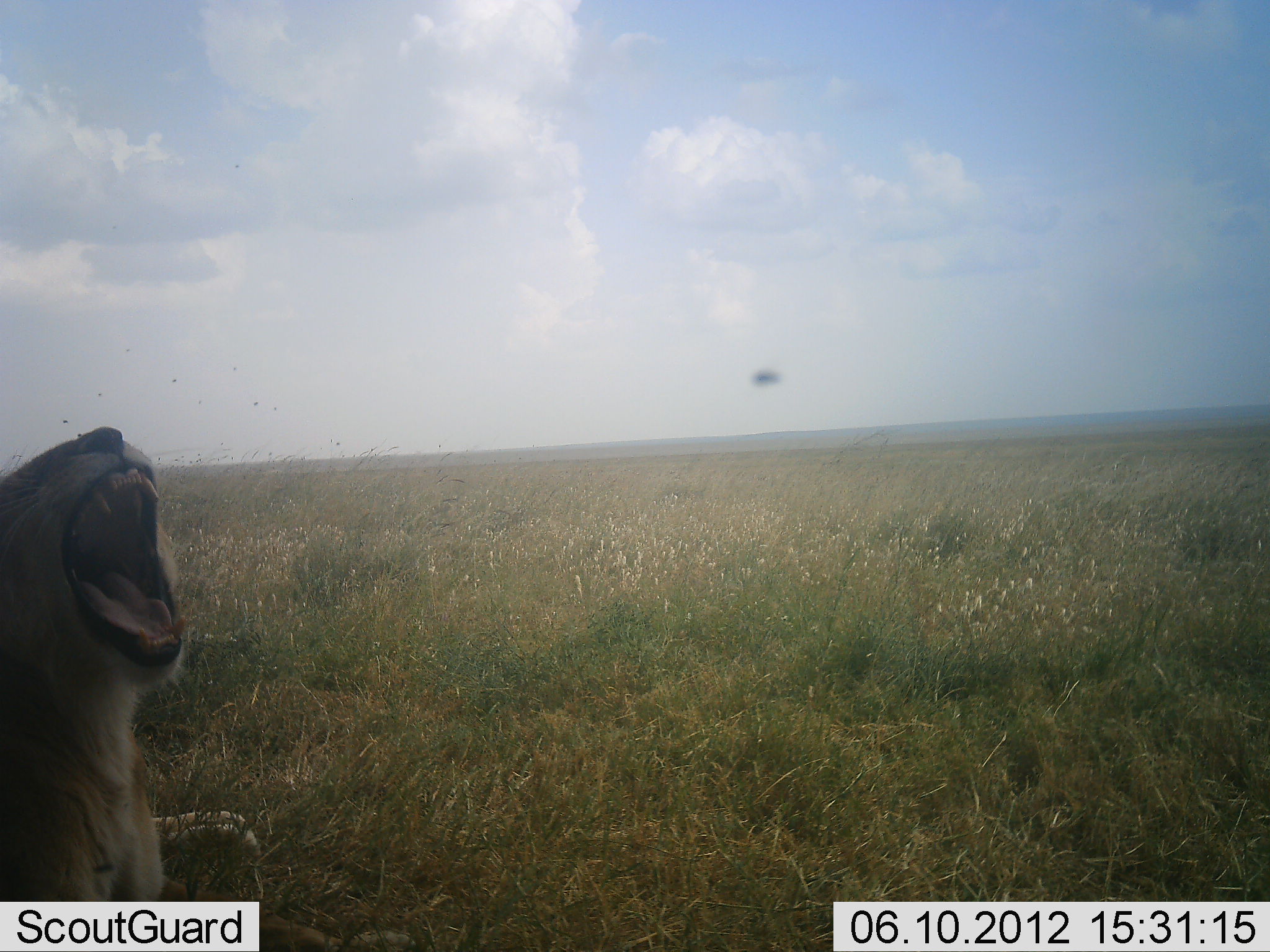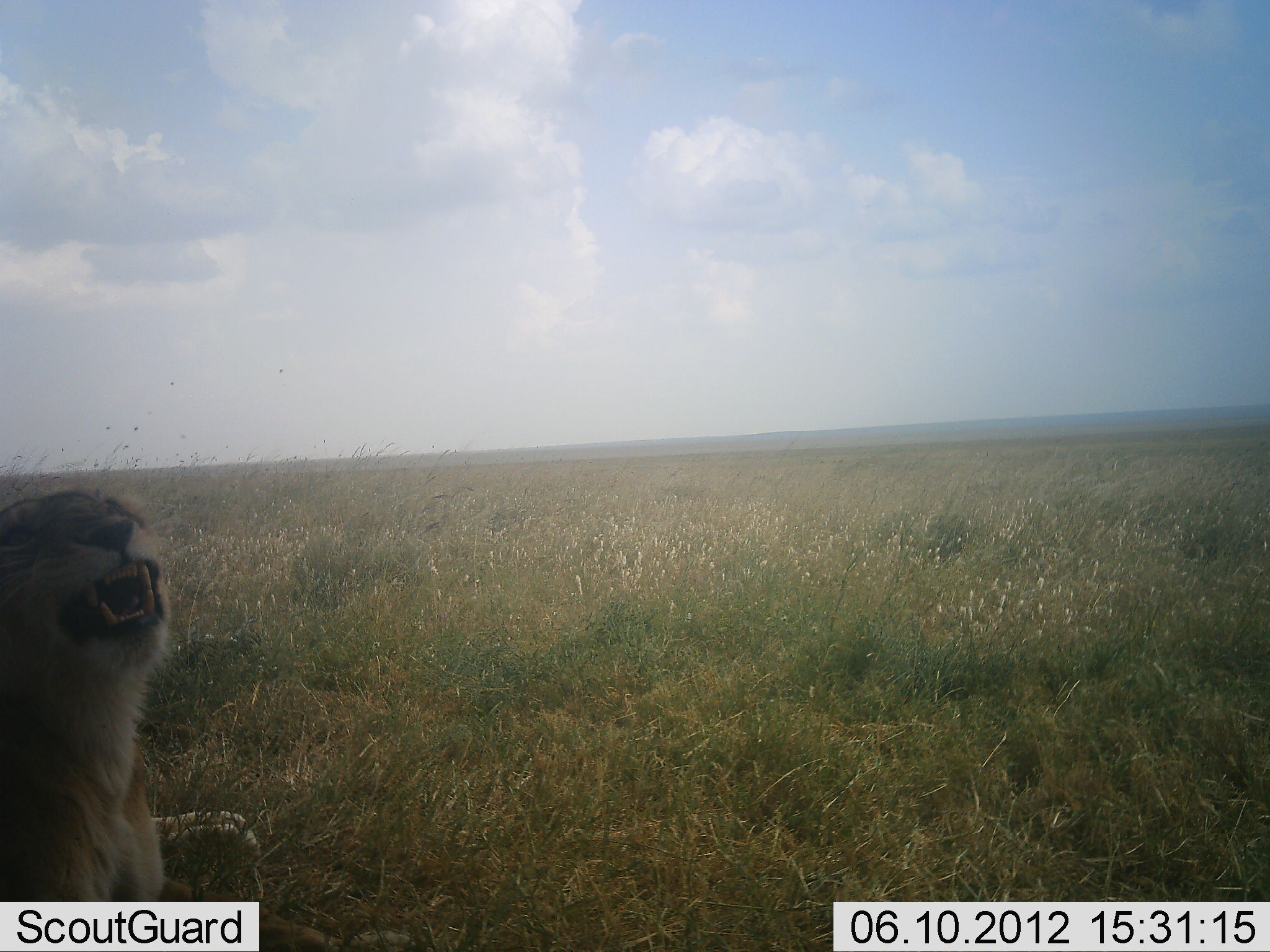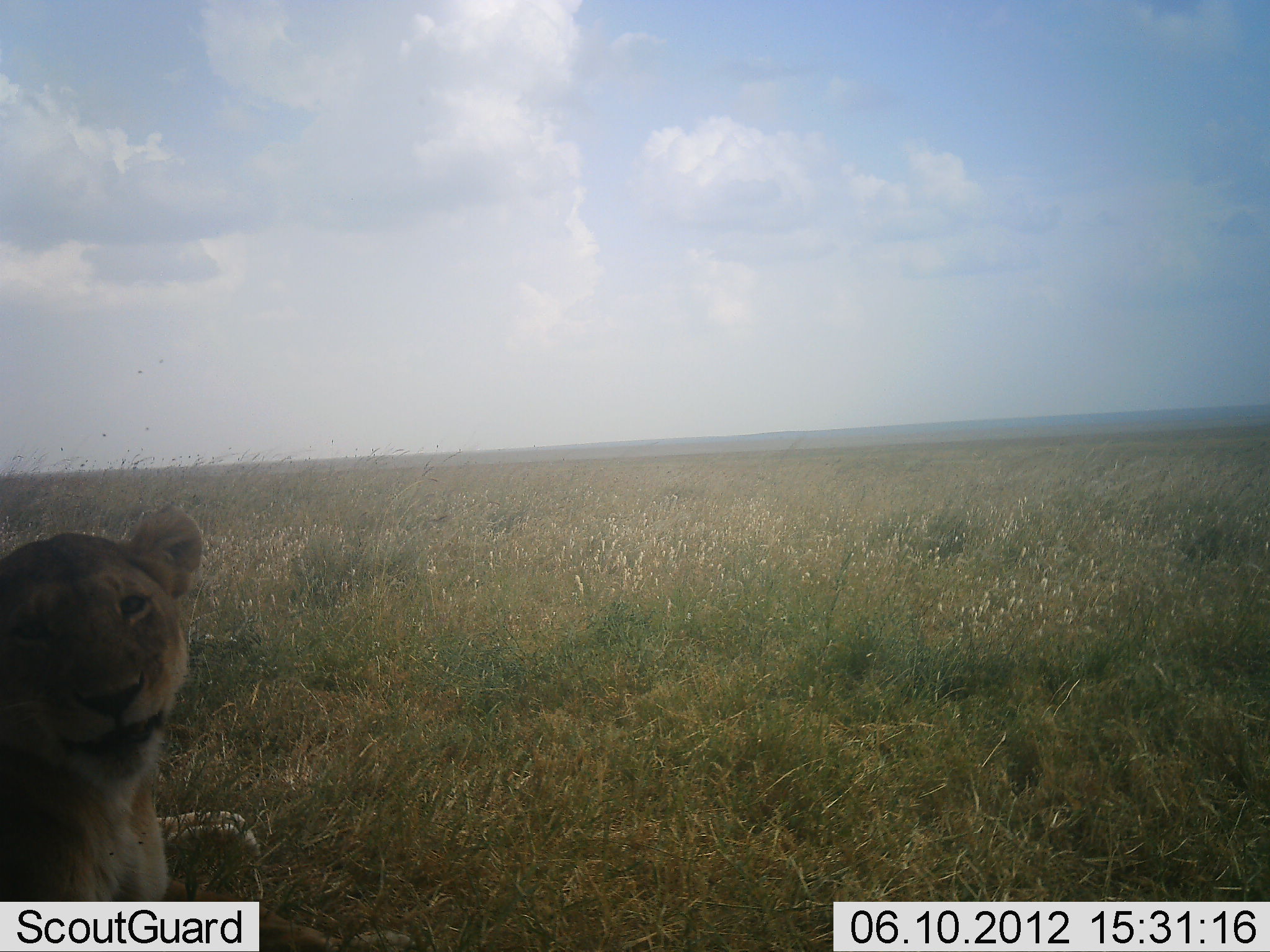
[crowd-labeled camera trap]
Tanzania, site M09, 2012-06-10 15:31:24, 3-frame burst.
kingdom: Animalia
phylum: Chordata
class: Mammalia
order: Carnivora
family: Felidae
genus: Panthera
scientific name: Panthera leo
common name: lion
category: lionfemale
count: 1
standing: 20%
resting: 80%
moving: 0%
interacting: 10%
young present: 0%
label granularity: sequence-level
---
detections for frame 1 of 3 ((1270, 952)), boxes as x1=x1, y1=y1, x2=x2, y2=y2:
animal: x1=1, y1=430, x2=418, y2=952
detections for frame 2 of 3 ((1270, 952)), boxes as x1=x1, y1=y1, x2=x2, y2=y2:
animal: x1=0, y1=488, x2=418, y2=952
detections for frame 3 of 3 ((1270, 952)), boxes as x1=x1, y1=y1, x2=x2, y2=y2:
animal: x1=0, y1=505, x2=418, y2=952